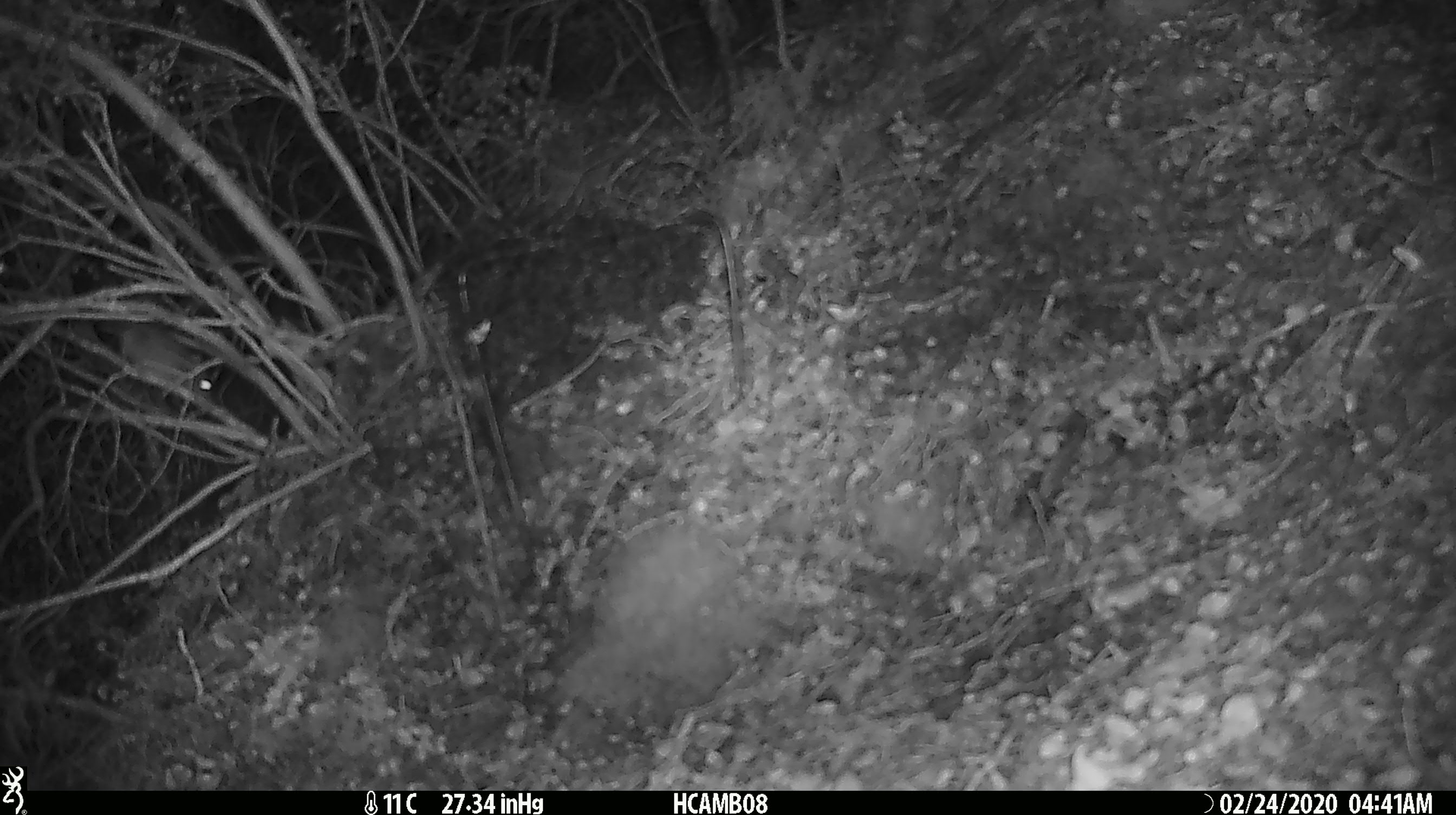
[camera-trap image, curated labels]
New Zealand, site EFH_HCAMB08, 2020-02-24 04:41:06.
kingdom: Animalia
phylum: Chordata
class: Mammalia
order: Rodentia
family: Muridae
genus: Mus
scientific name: Mus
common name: mouse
Mouse (Mus).